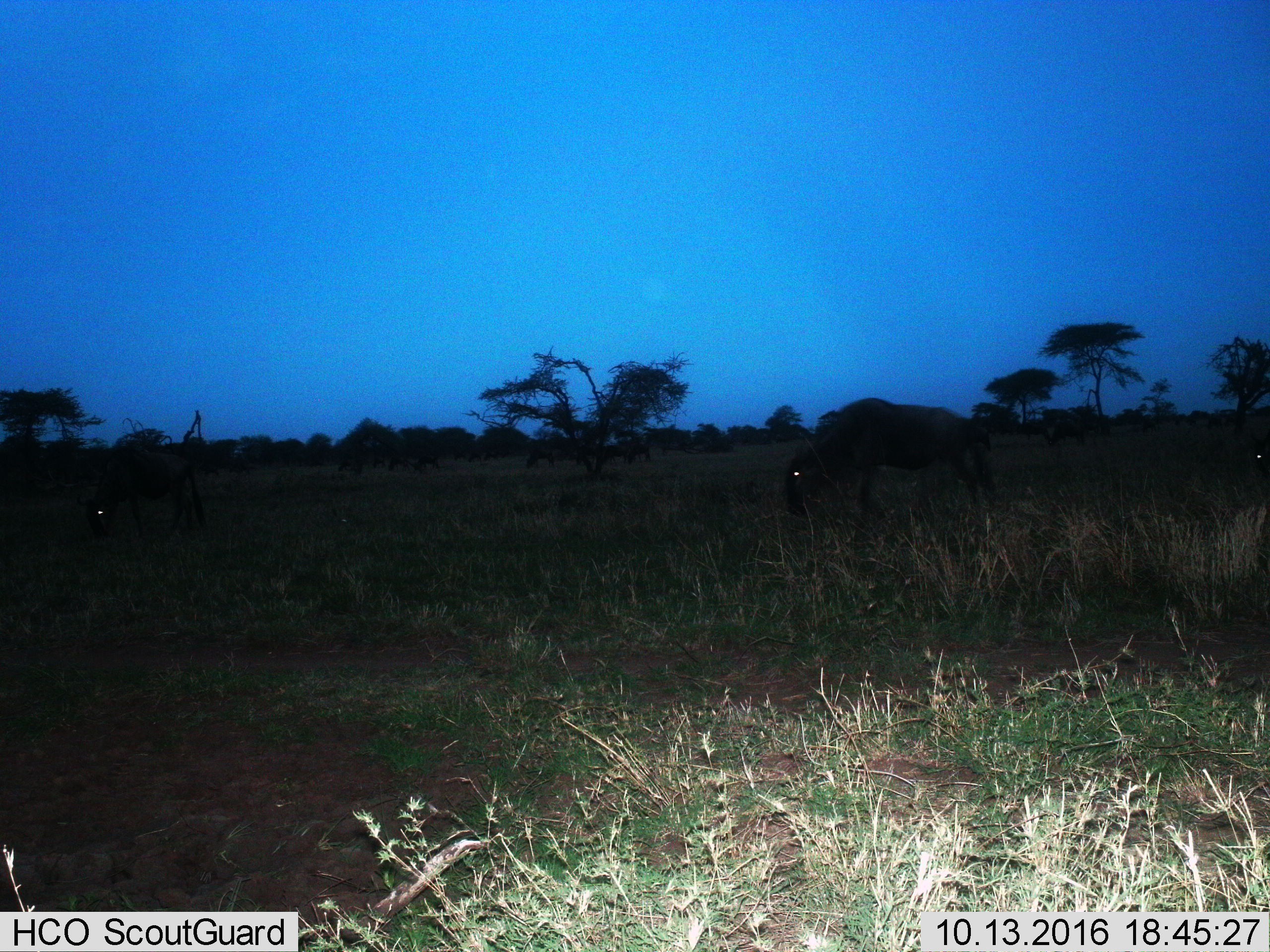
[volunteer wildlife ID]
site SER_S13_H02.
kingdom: Animalia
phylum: Chordata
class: Mammalia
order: Artiodactyla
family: Bovidae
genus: Connochaetes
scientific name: Connochaetes taurinus taurinus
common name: blue wildebeest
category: wildebeestblue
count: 3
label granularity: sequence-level